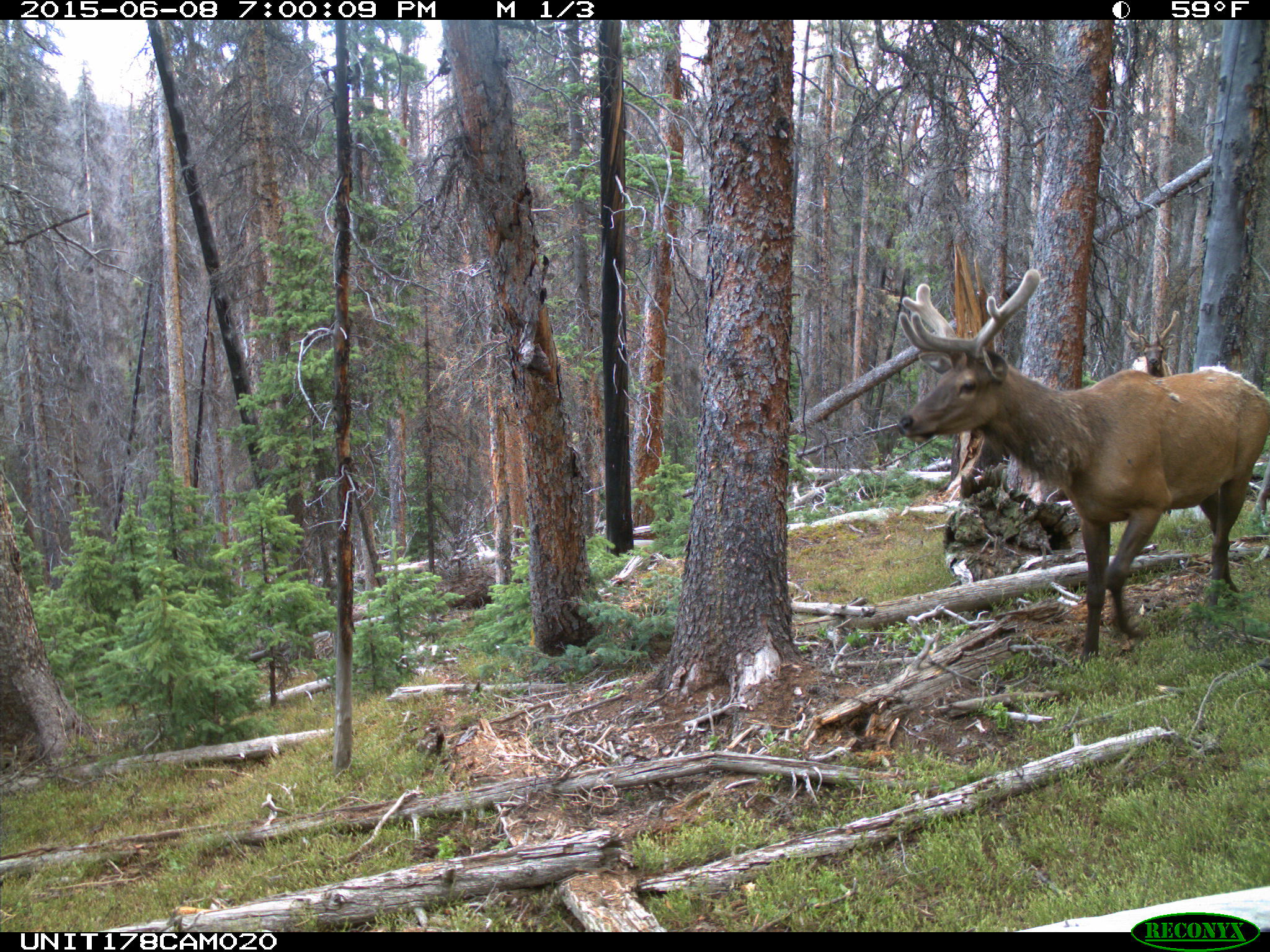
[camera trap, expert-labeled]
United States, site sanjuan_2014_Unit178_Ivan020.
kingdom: Animalia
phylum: Chordata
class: Mammalia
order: Artiodactyla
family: Cervidae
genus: Cervus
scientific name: Cervus elaphus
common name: red deer